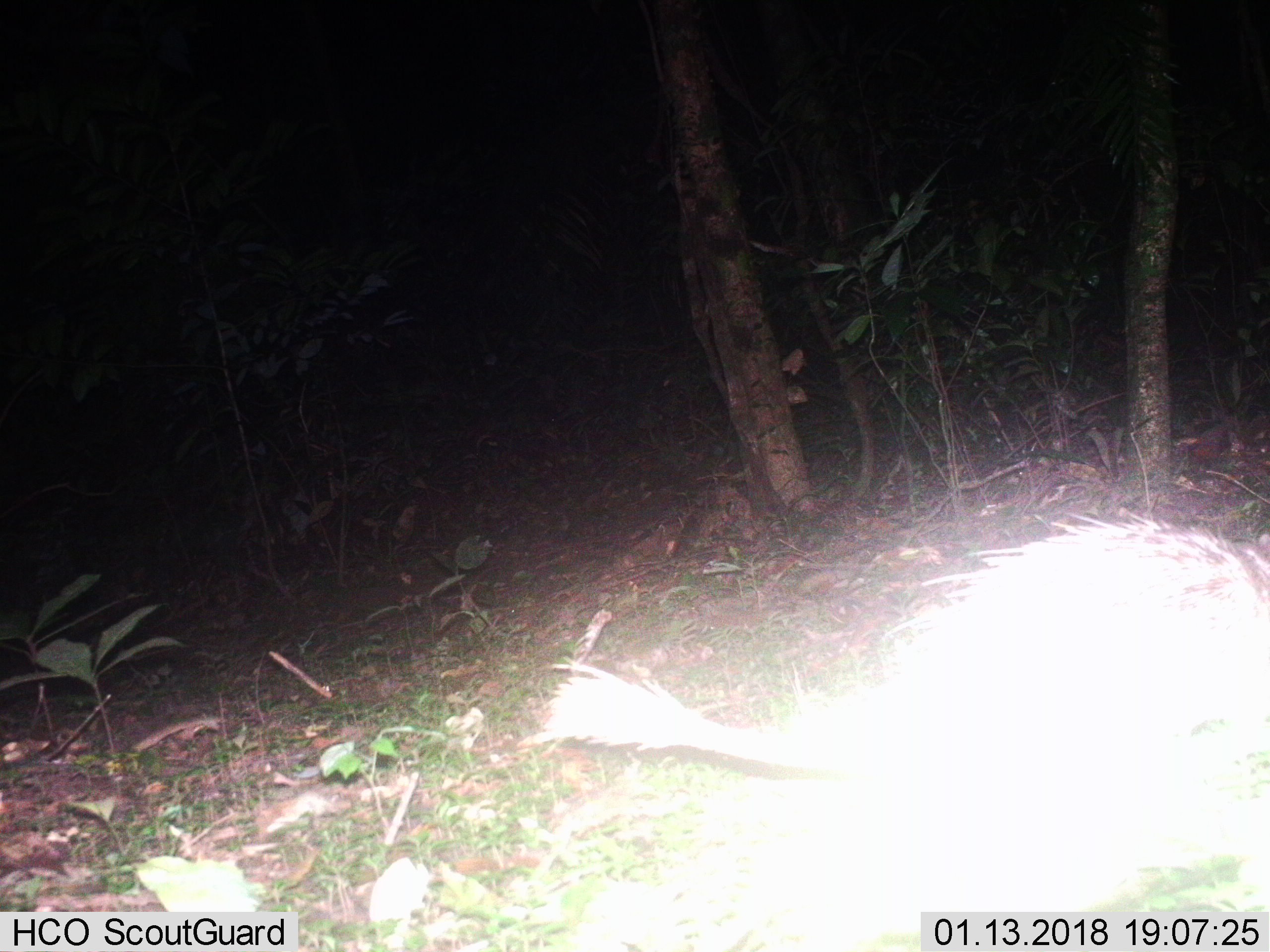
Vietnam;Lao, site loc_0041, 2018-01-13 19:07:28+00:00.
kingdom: Animalia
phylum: Chordata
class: Mammalia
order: Rodentia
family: Hystricidae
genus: Atherurus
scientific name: Atherurus macrourus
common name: asiatic brush-tailed porcupine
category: asiatic brush tailed porcupine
Asiatic brush tailed porcupine (asiatic brush-tailed porcupine) (Atherurus macrourus). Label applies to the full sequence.